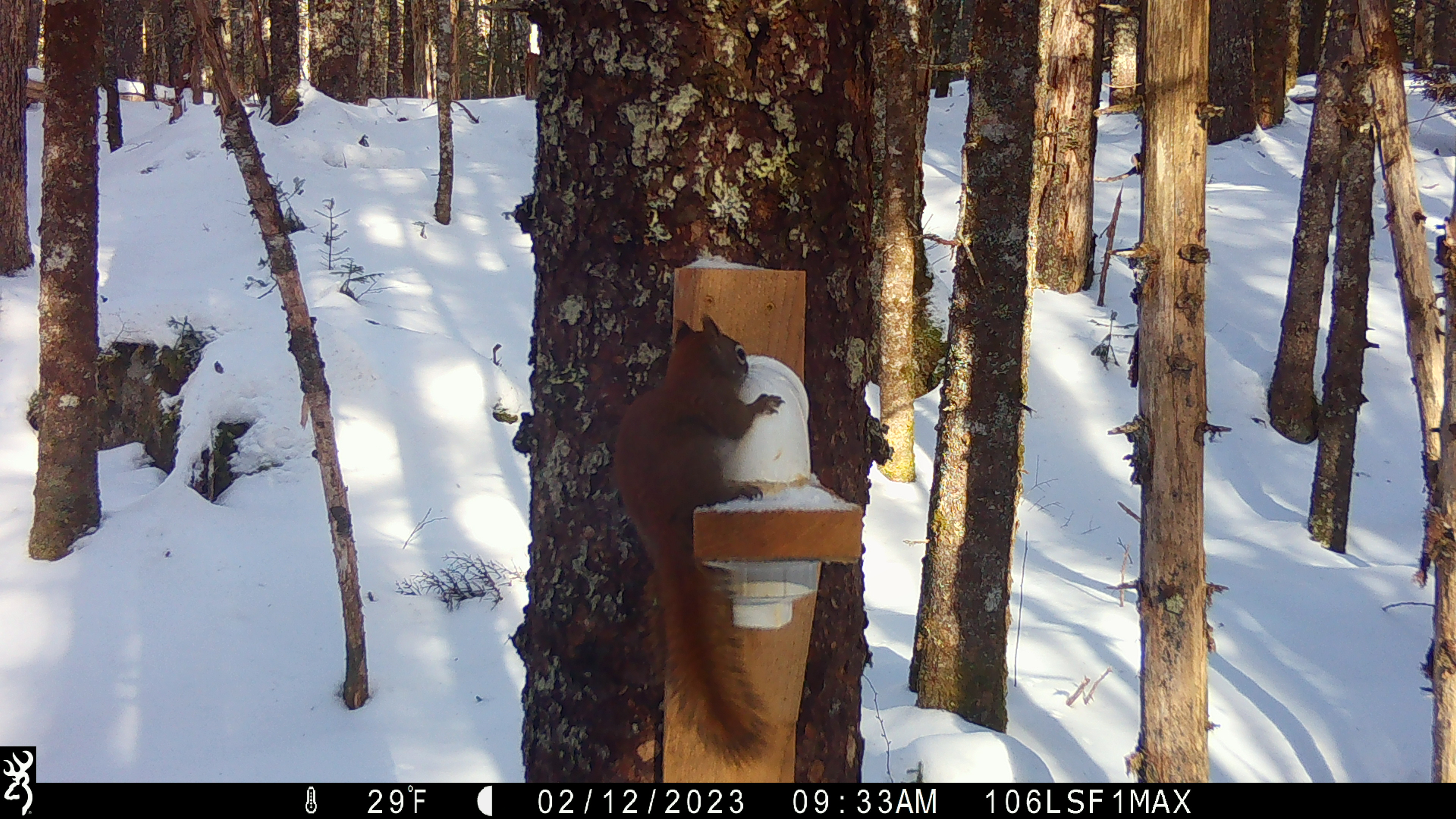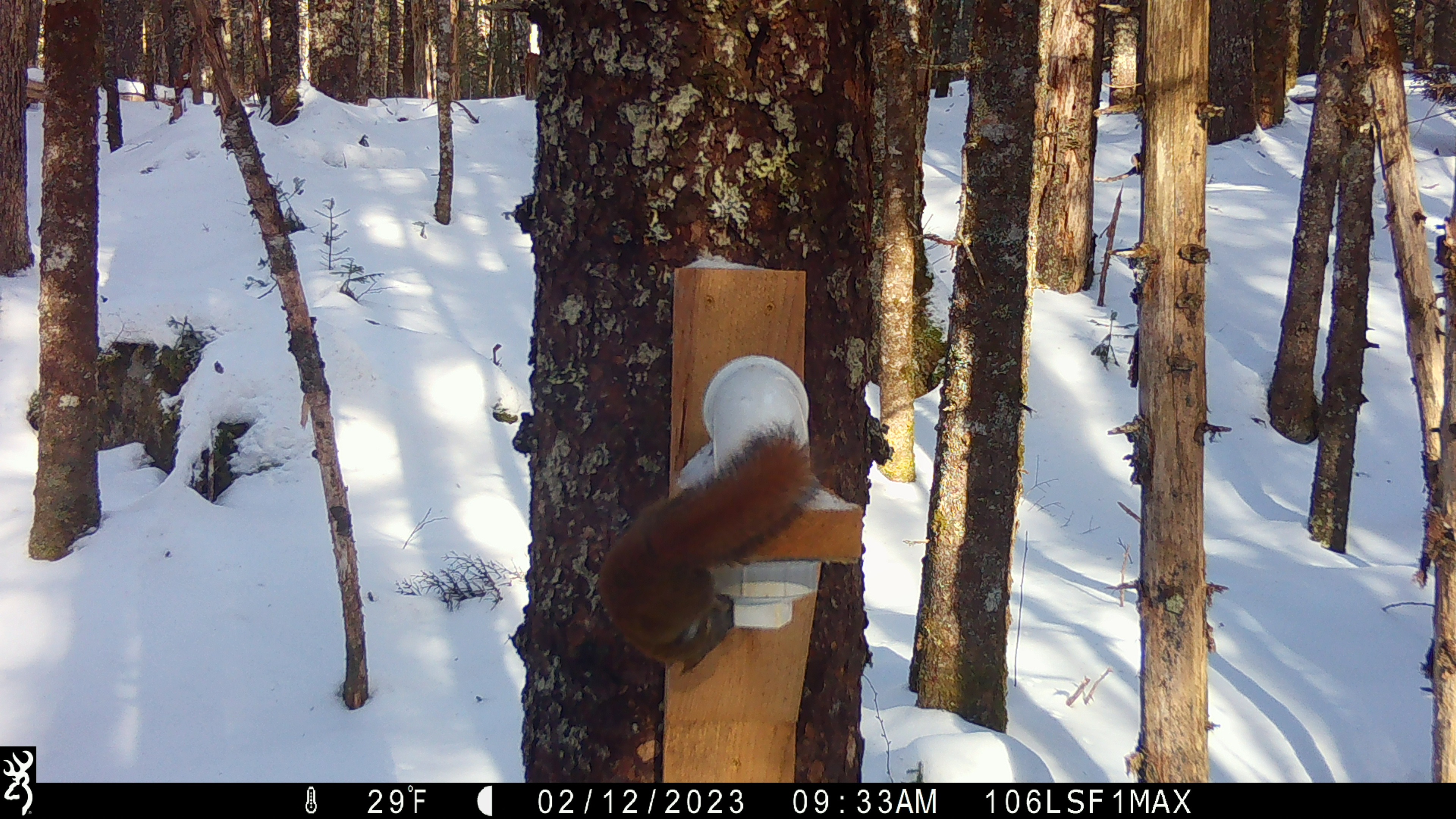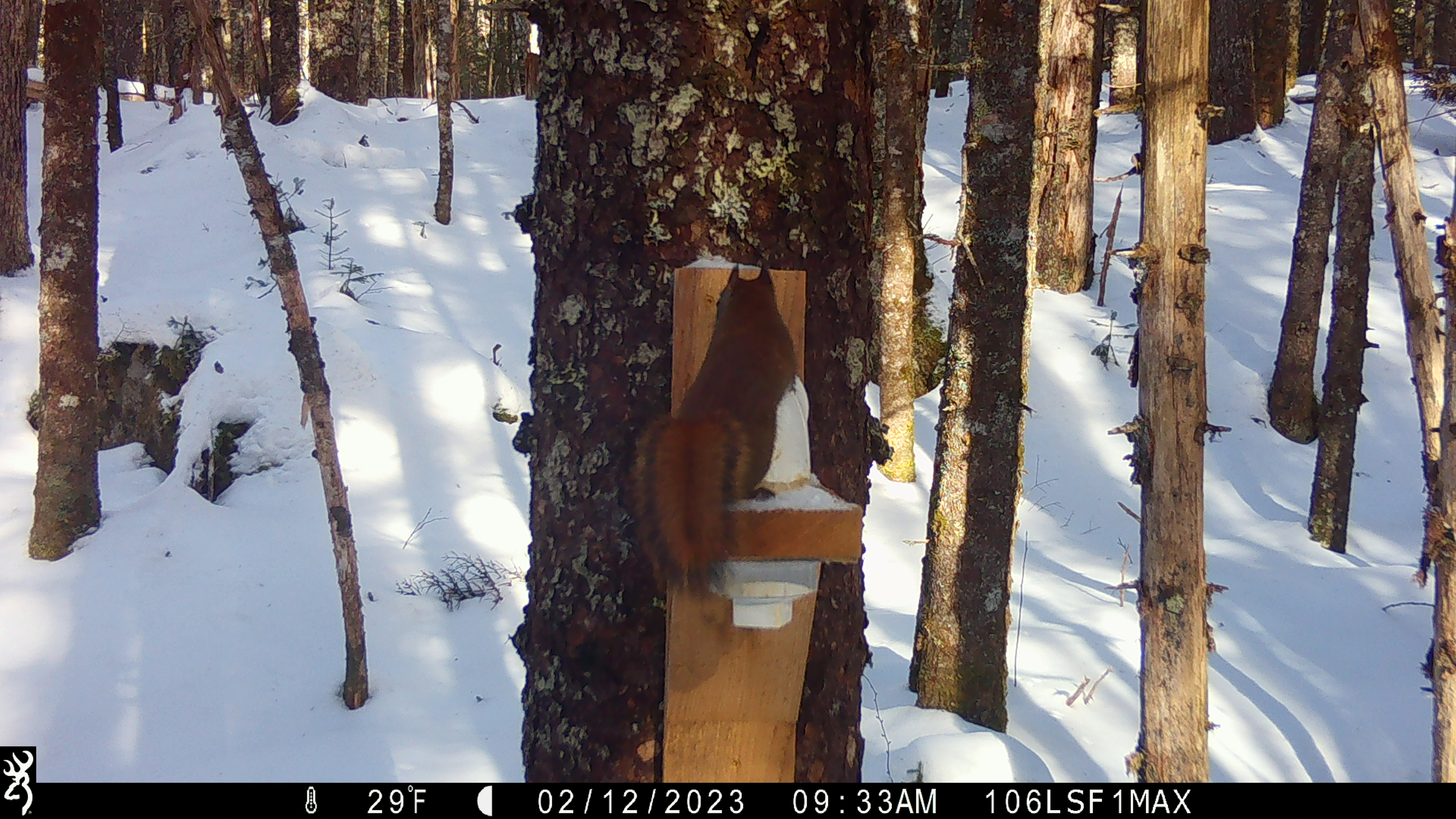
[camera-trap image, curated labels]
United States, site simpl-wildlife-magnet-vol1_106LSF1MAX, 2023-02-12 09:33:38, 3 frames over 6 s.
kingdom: Animalia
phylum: Chordata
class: Mammalia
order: Rodentia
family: Sciuridae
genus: Tamiasciurus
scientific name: Tamiasciurus hudsonicus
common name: red squirrel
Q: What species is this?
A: Red squirrel (Tamiasciurus hudsonicus).